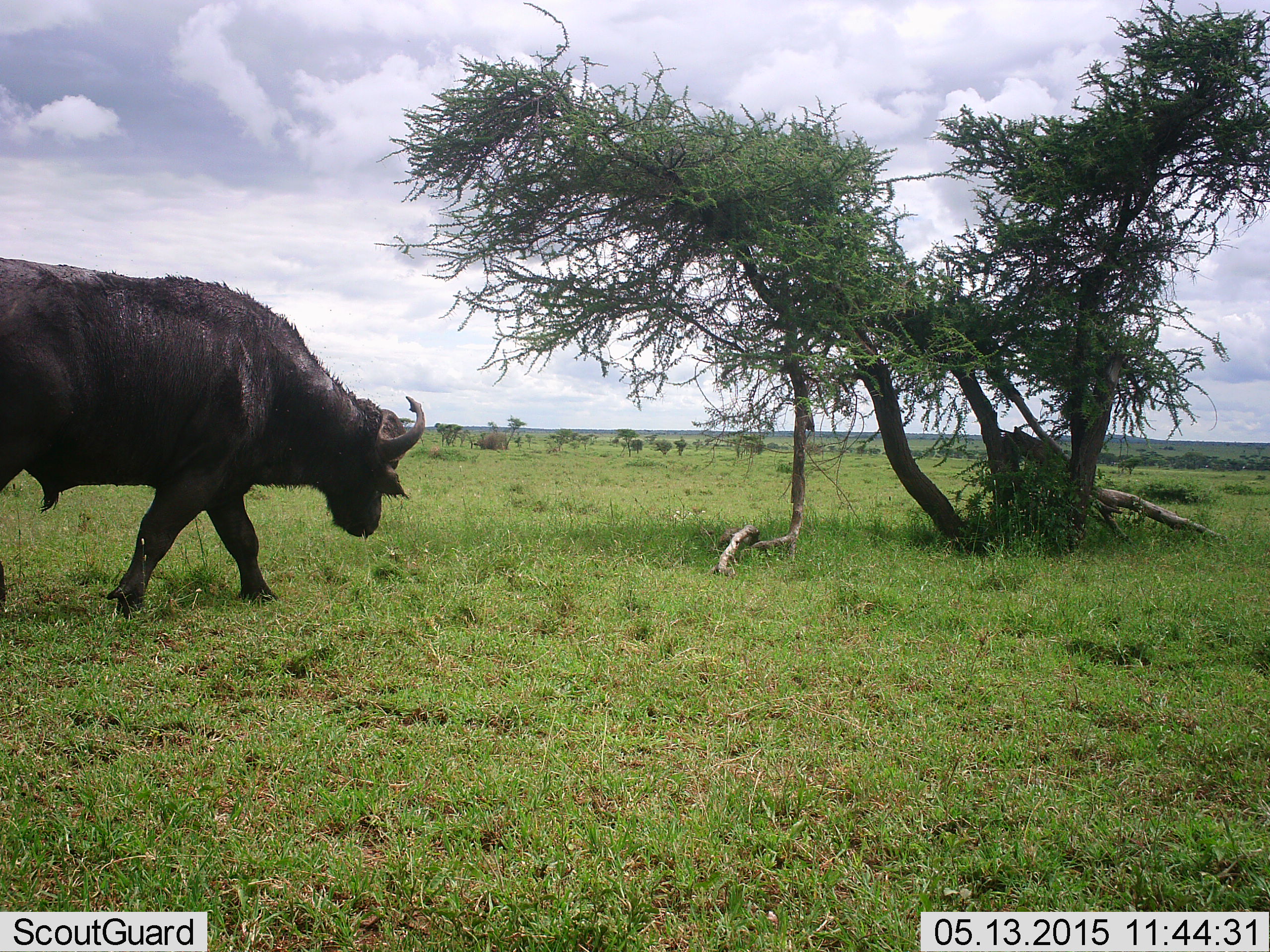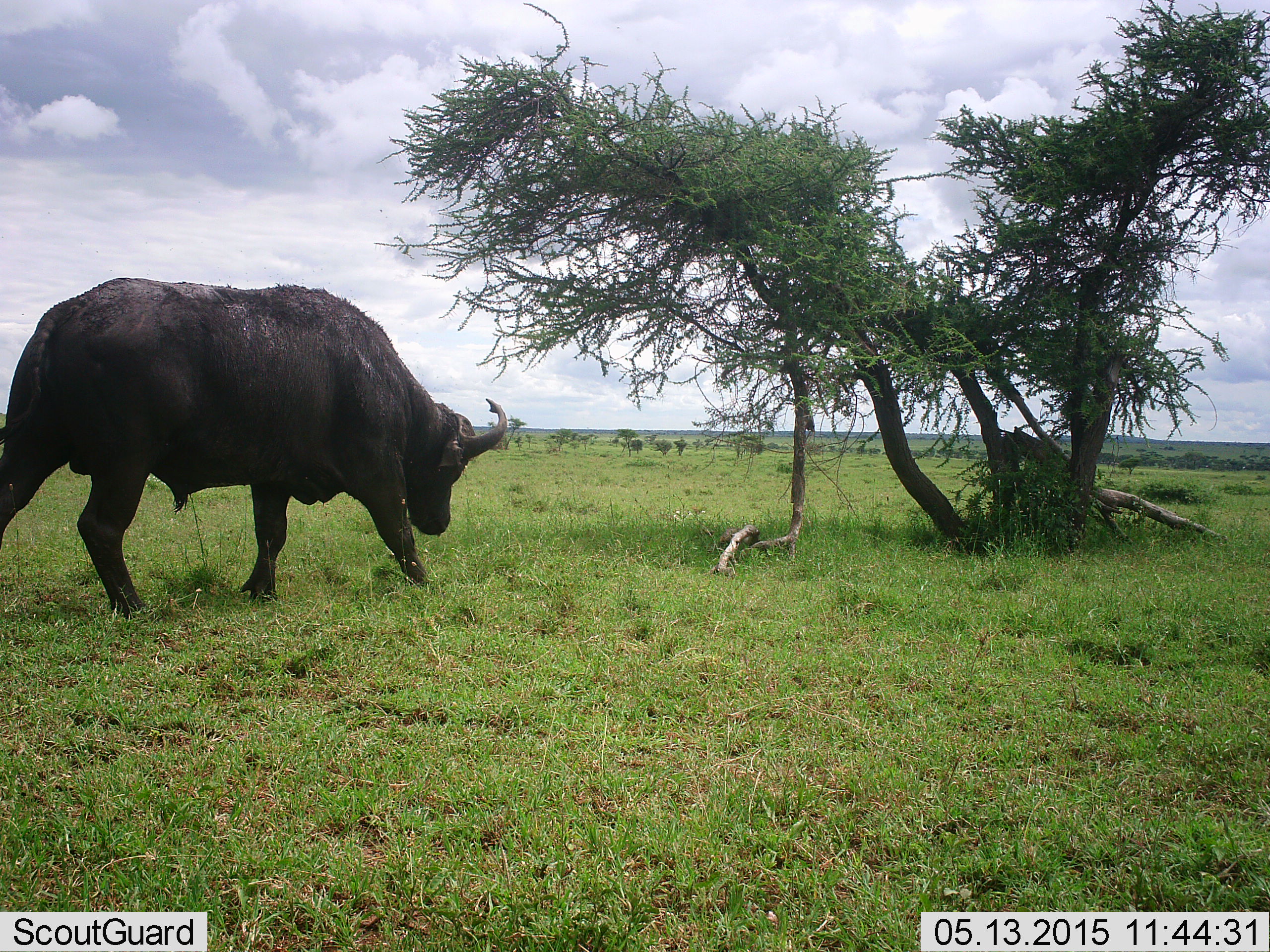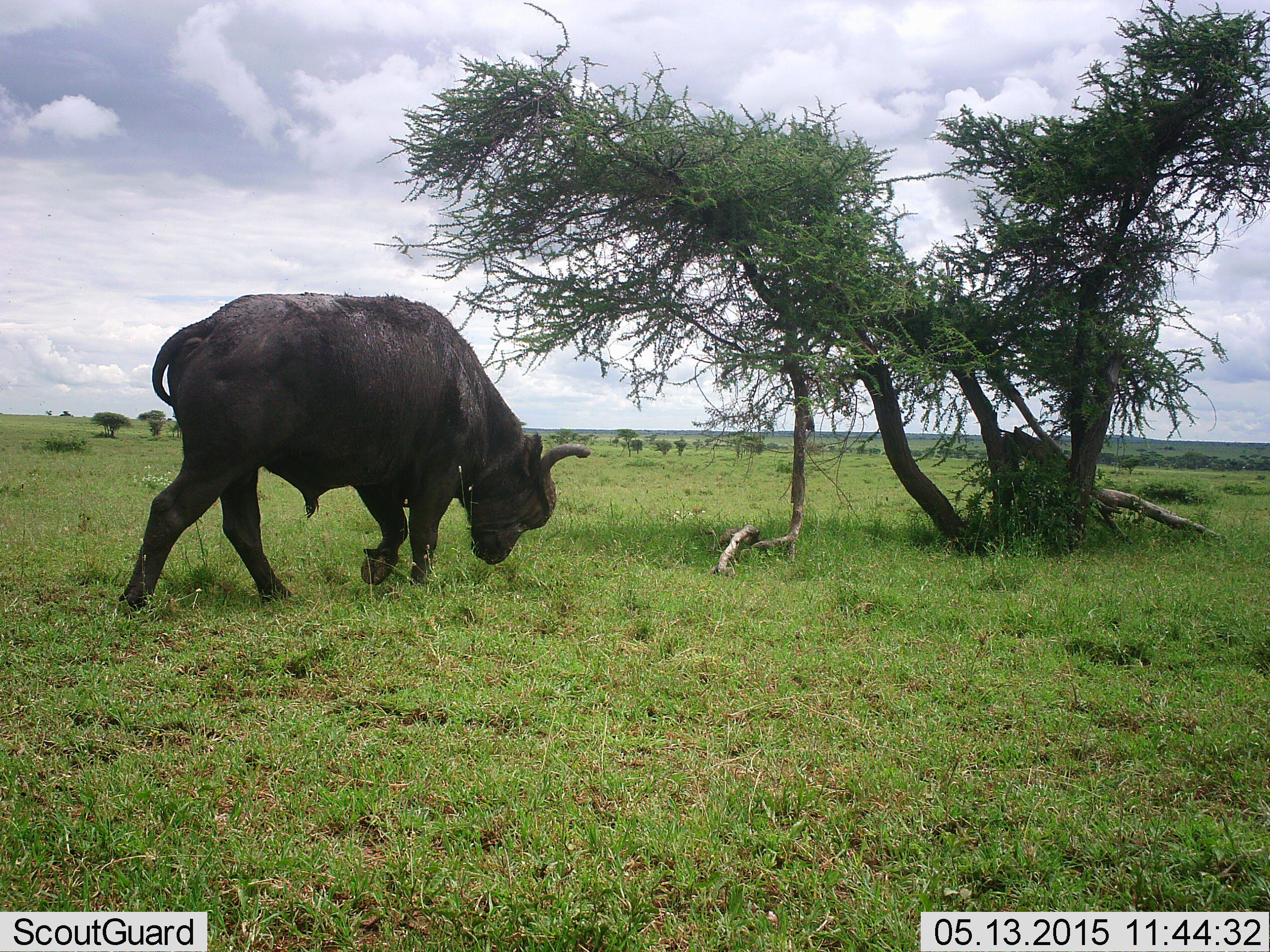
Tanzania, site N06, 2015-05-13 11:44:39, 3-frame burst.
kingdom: Animalia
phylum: Chordata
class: Mammalia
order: Artiodactyla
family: Bovidae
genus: Syncerus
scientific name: Syncerus caffer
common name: cape buffalo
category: buffalo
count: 1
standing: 0%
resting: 0%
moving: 100%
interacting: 0%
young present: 0%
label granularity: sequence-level